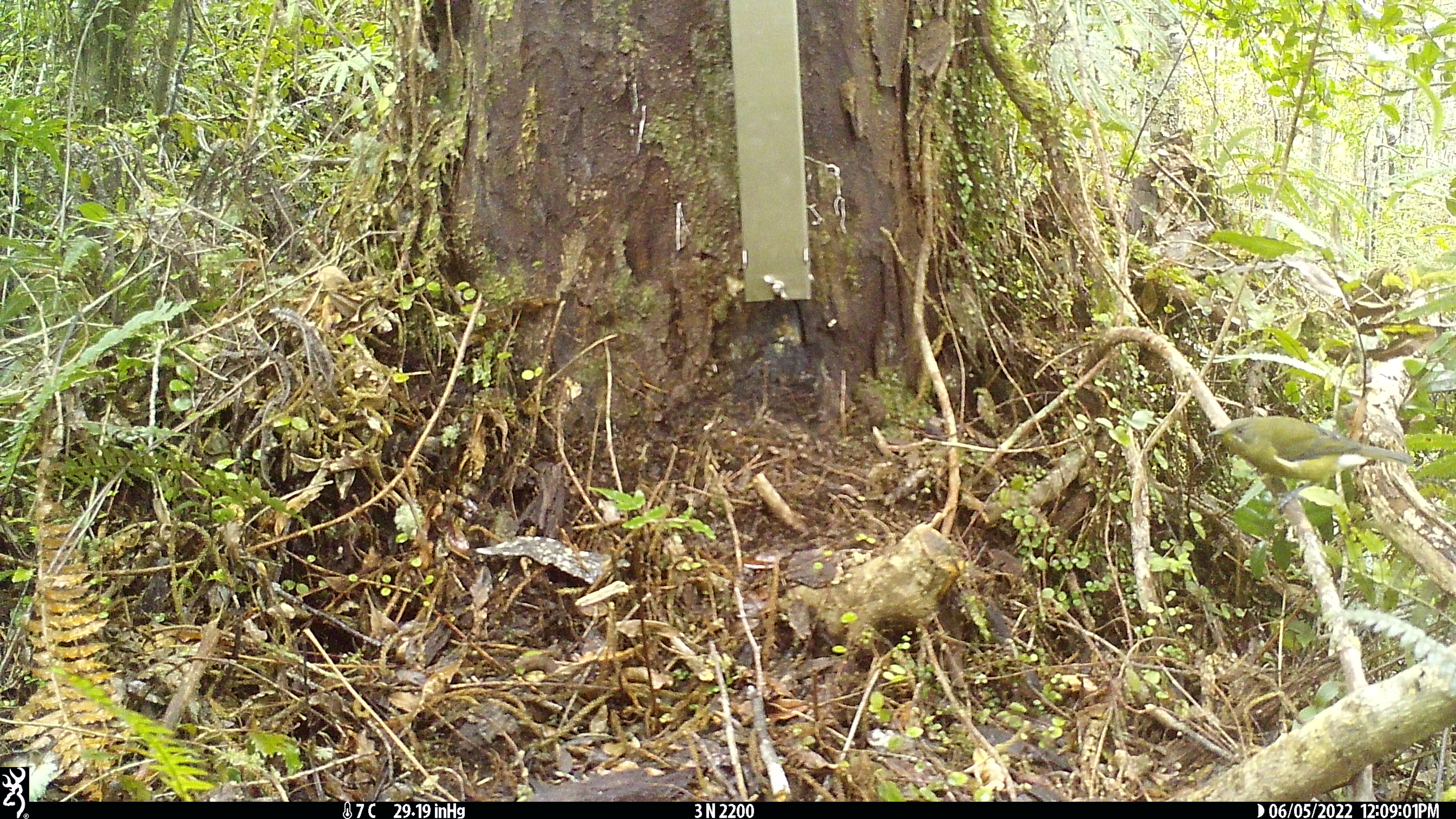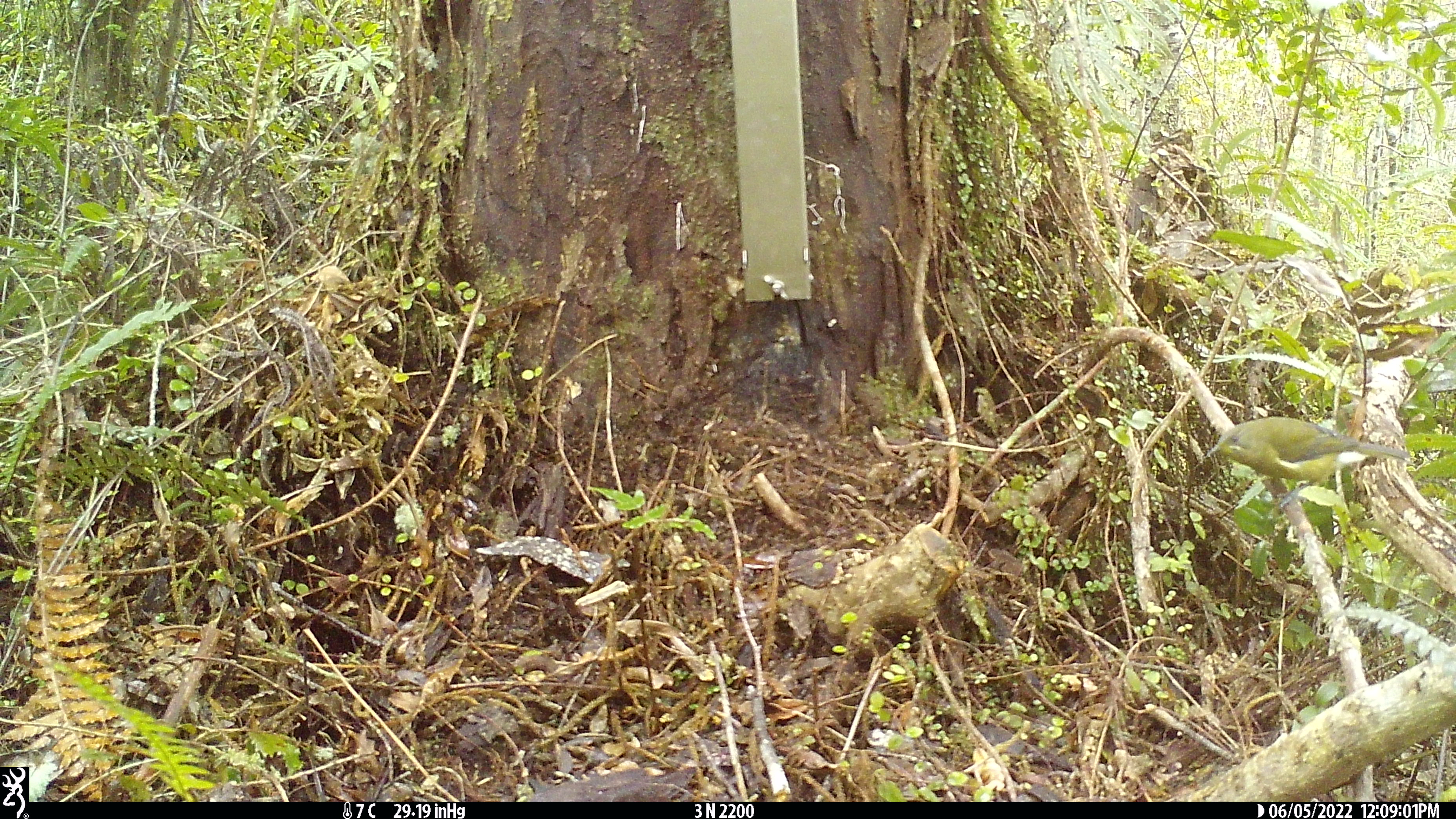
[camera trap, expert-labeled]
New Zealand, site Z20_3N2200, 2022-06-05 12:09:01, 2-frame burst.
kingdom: Animalia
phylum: Chordata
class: Aves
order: Passeriformes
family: Meliphagidae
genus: Anthornis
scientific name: Anthornis melanura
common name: new zealand bellbird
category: bellbird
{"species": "bellbird (new zealand bellbird) (Anthornis melanura)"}